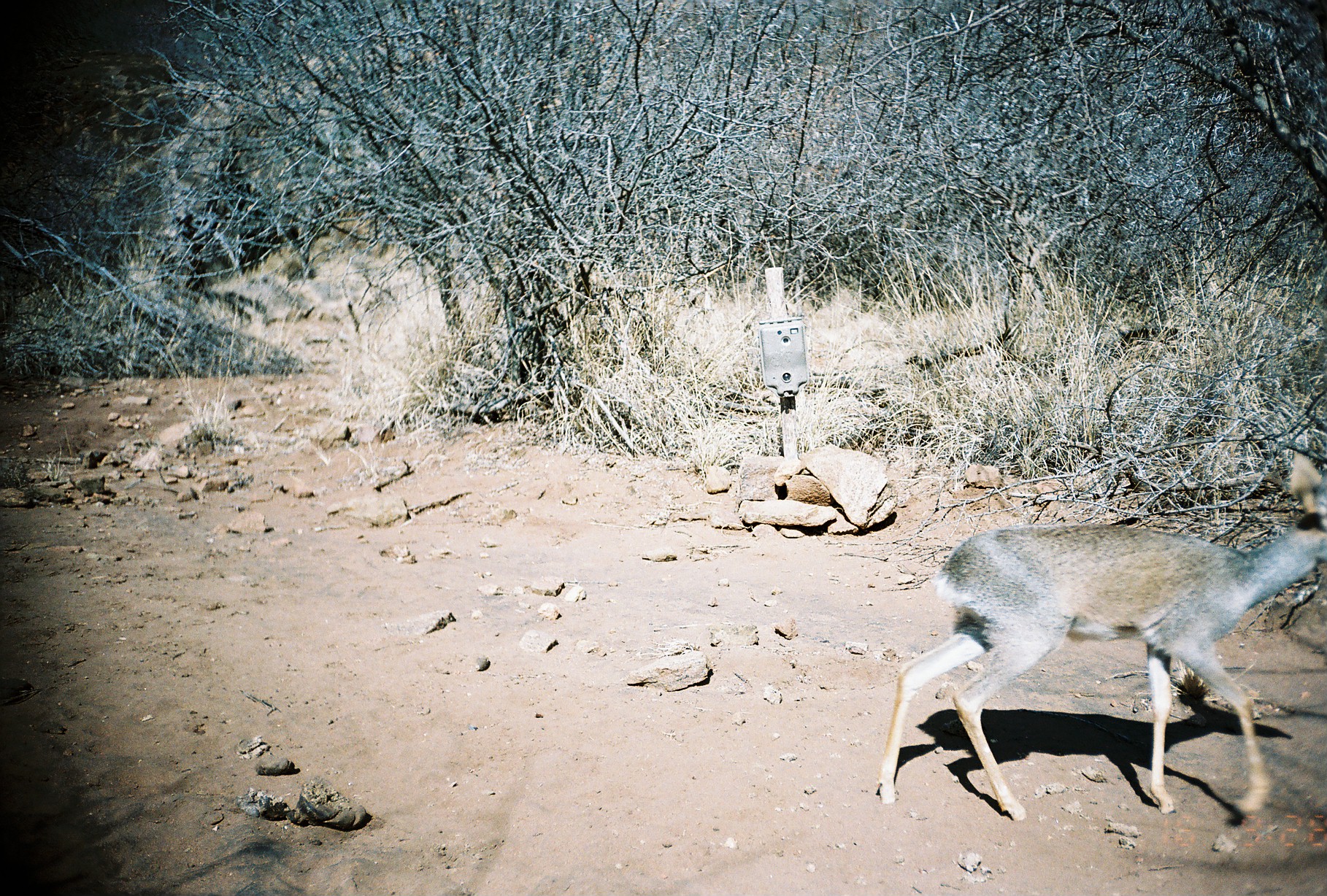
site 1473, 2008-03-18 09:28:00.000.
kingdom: Animalia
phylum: Chordata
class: Mammalia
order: Artiodactyla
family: Bovidae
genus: Madoqua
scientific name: Madoqua guentheri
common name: günther's dik-dik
Madoqua guentheri (günther's dik-dik), count 1.